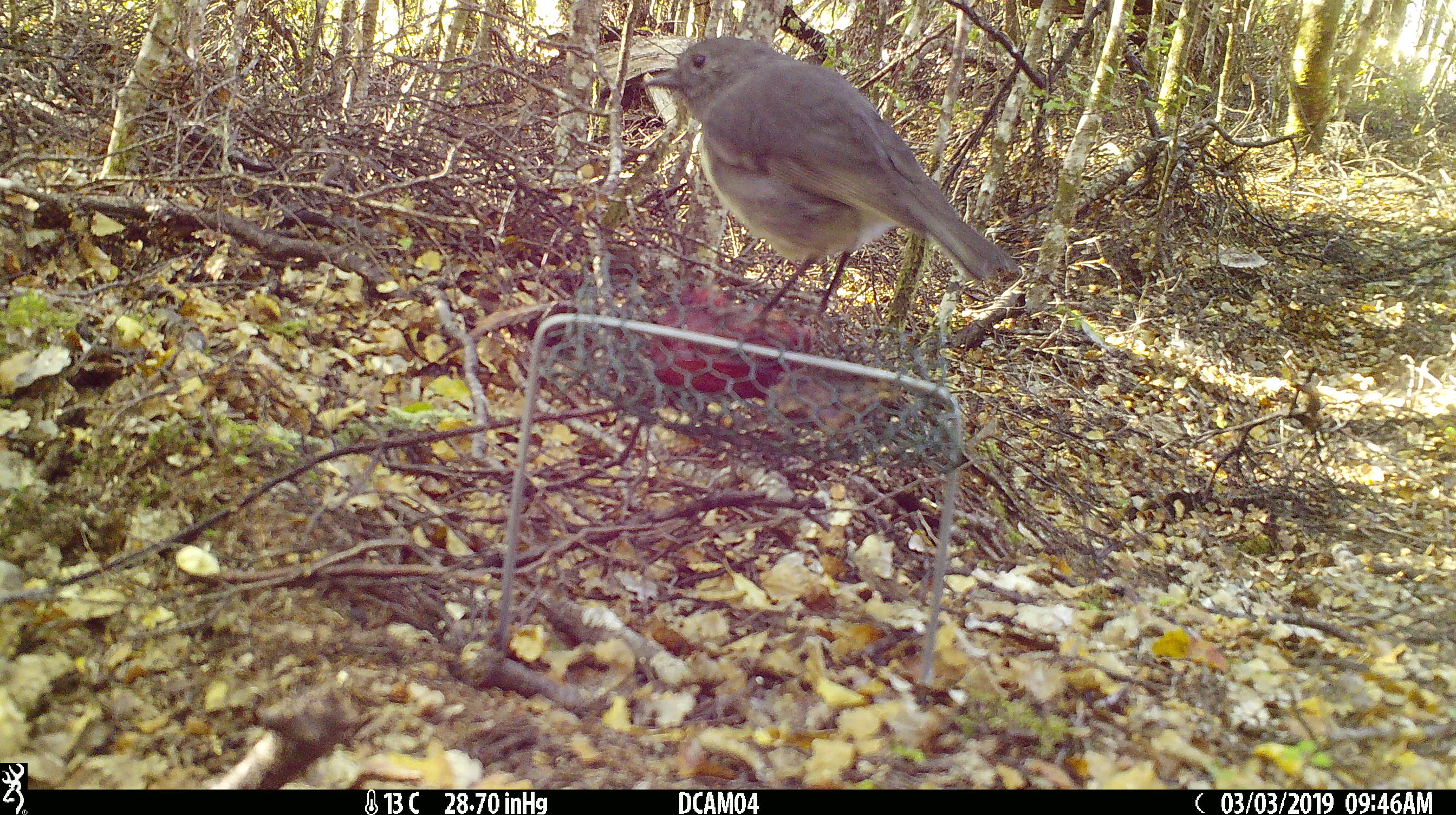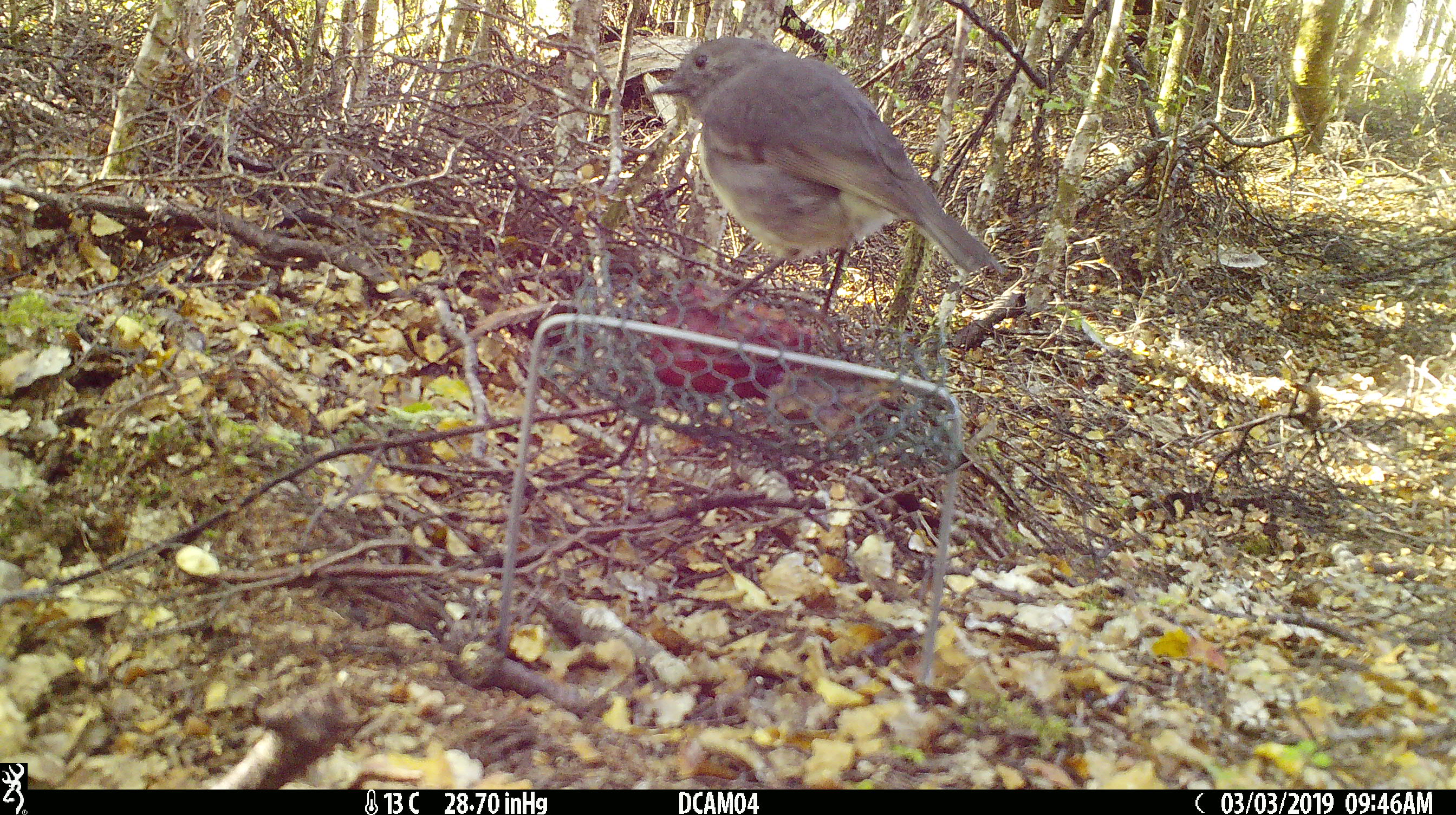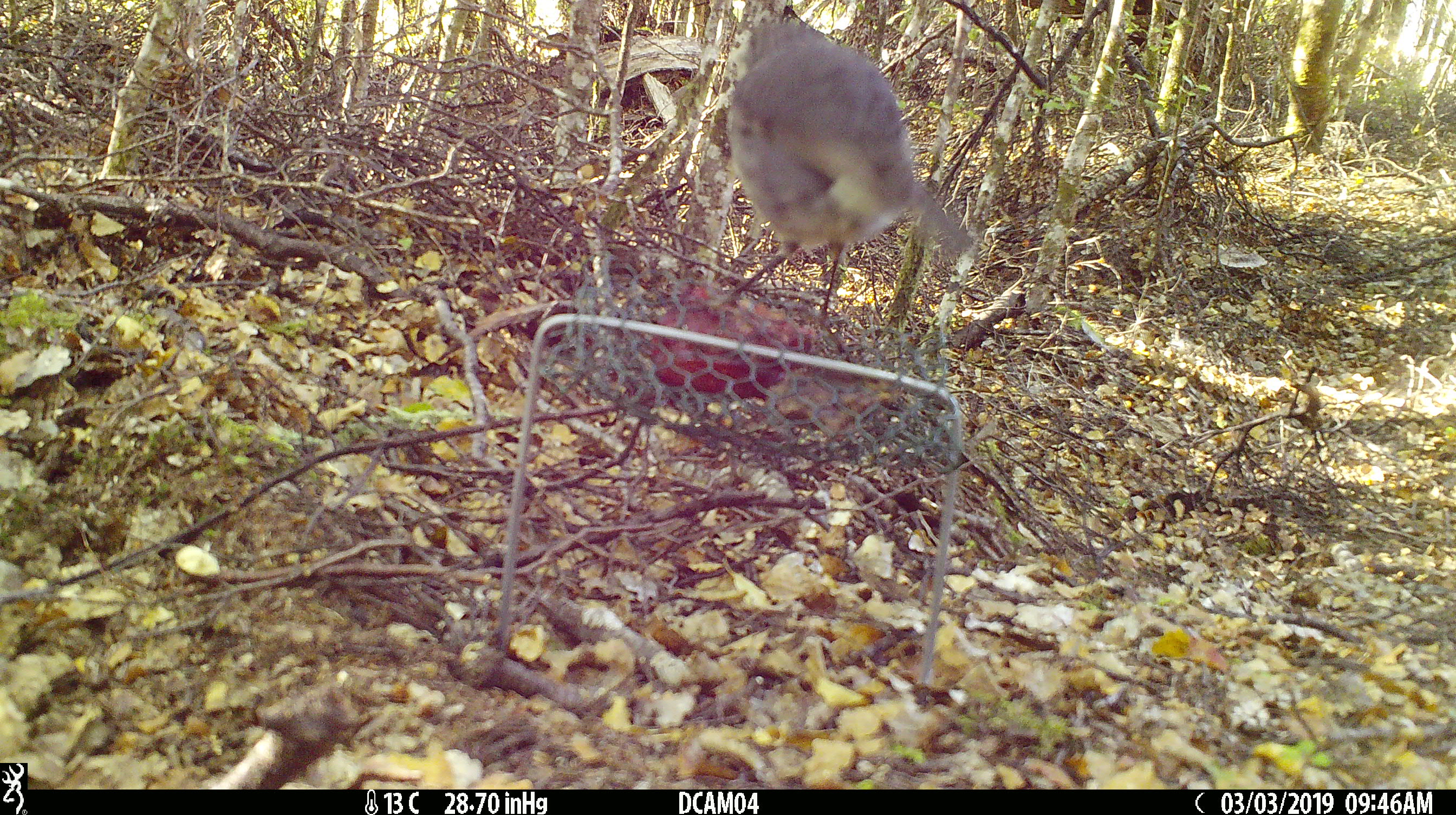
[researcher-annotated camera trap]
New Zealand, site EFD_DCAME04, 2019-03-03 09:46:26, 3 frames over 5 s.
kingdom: Animalia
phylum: Chordata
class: Aves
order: Passeriformes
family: Petroicidae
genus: Petroica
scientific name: Petroica australis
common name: new zealand robin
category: robin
Robin (new zealand robin) (Petroica australis).